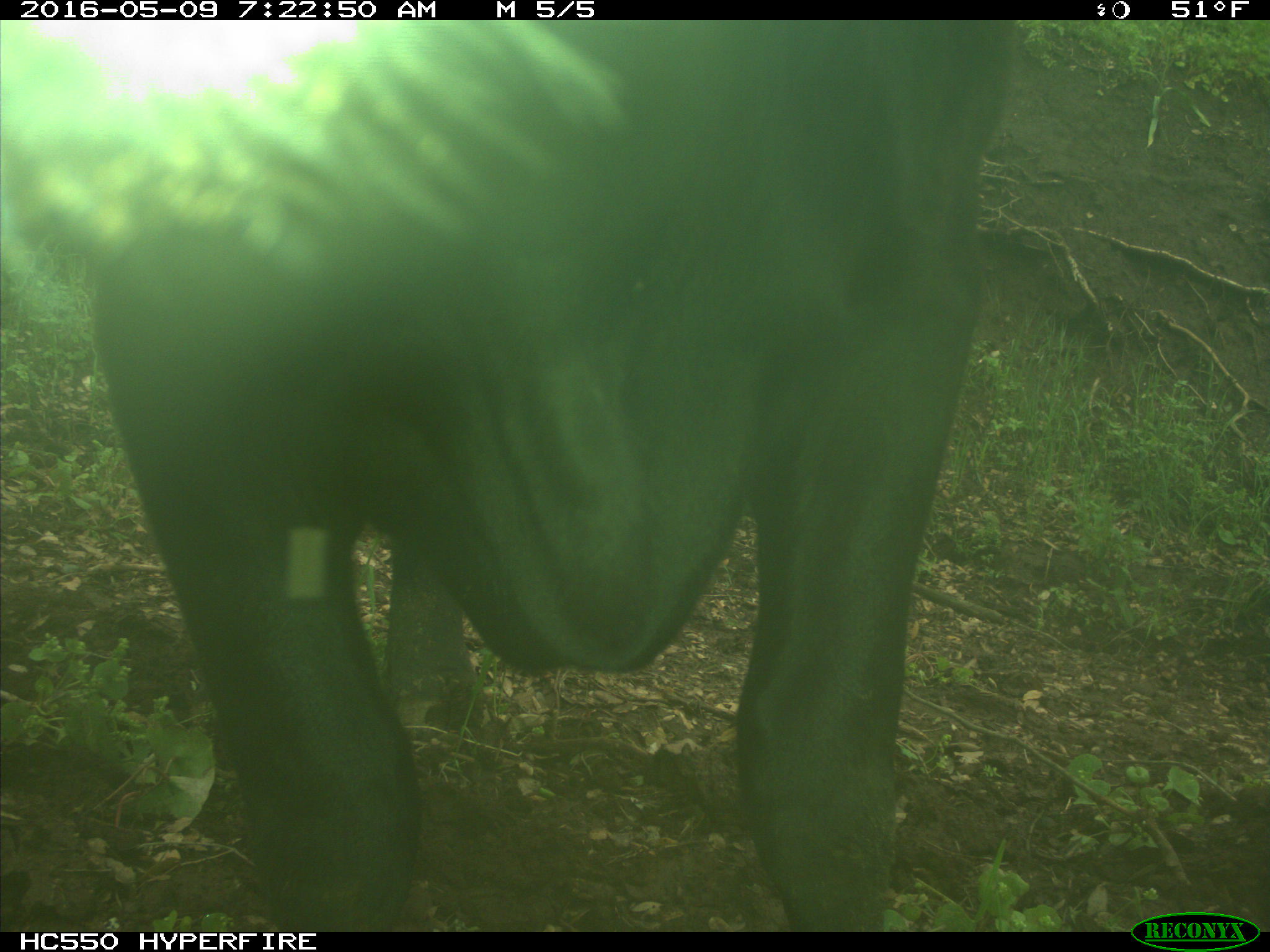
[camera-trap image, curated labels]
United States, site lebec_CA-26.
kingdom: Animalia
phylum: Chordata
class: Mammalia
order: Artiodactyla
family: Bovidae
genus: Bos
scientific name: Bos taurus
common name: domestic cow